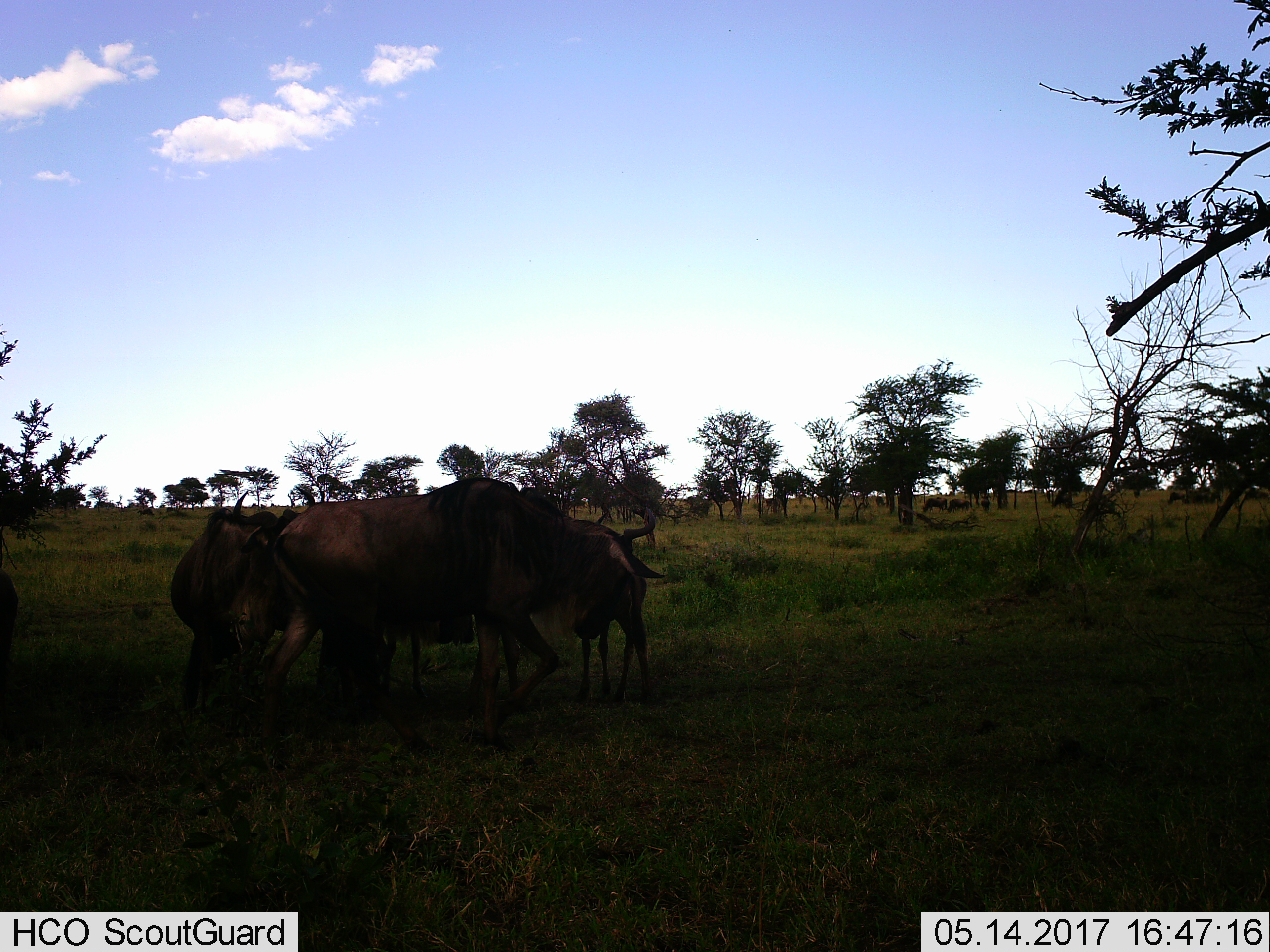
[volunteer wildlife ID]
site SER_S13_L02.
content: unidentified animal